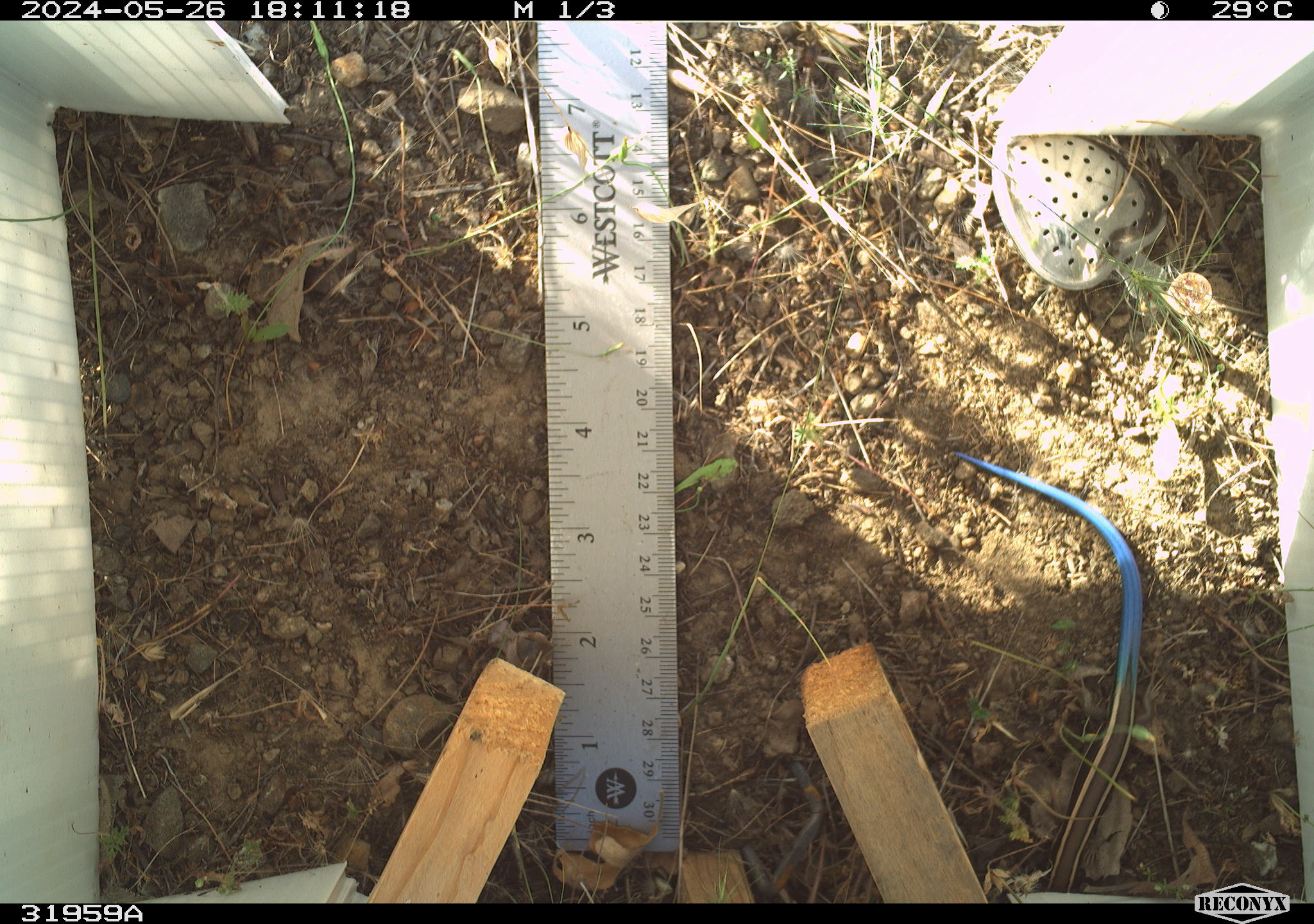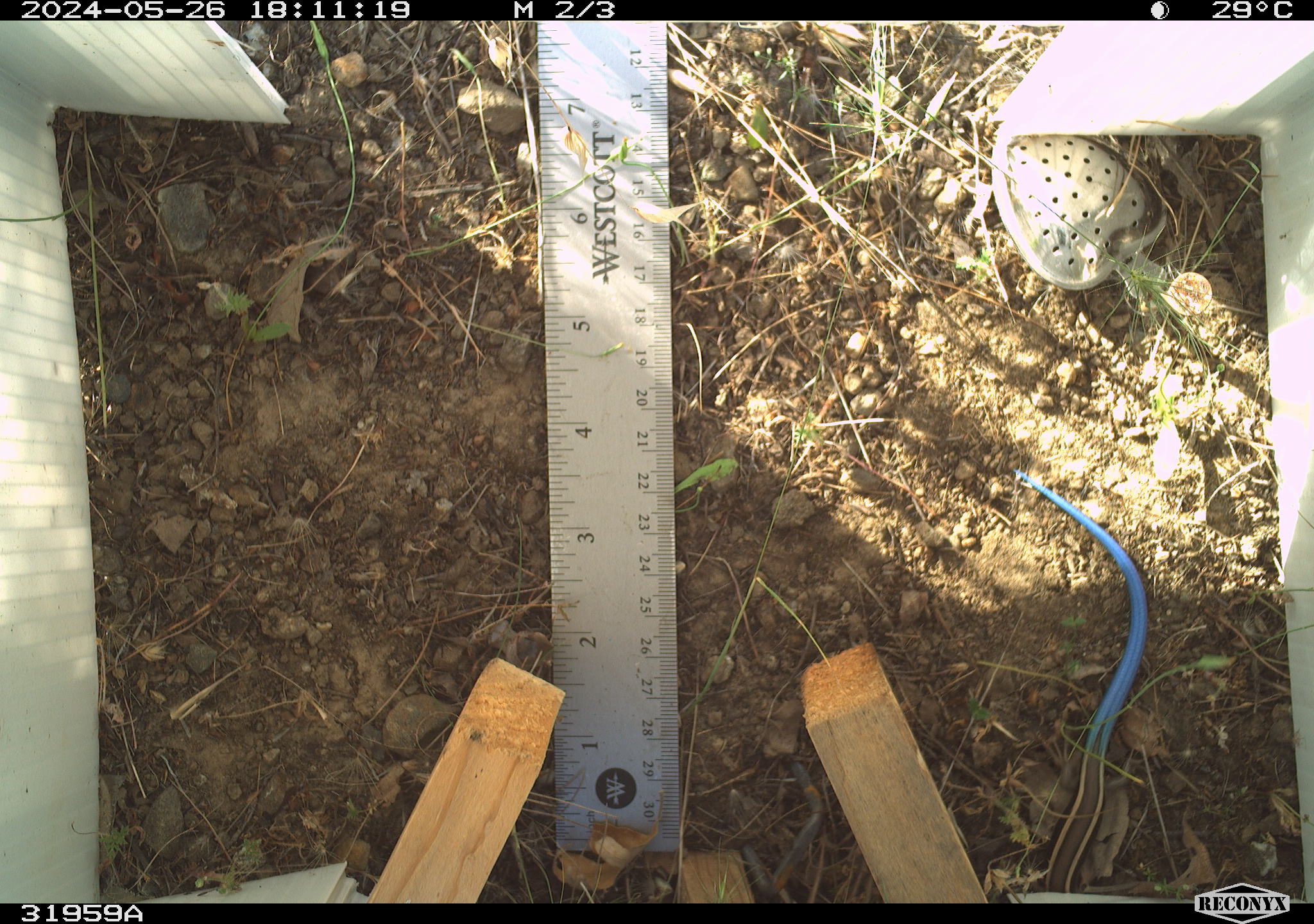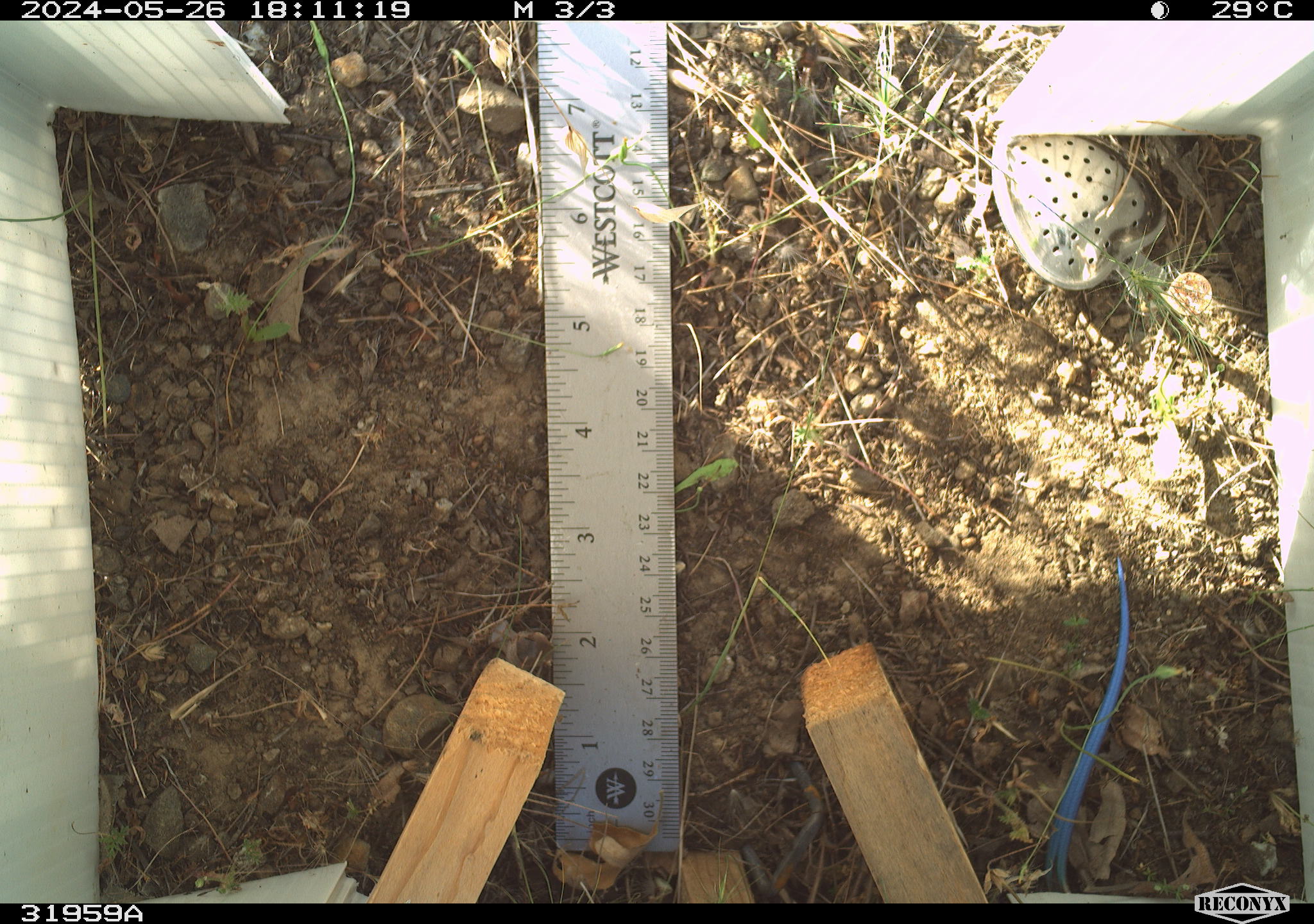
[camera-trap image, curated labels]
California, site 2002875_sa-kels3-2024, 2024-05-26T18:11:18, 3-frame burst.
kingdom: Animalia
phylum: Chordata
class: Reptilia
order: Squamata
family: Scincidae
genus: Plestiodon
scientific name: Plestiodon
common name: blue-tailed skinks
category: plestiodon species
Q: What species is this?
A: Plestiodon species (blue-tailed skinks) (Plestiodon).